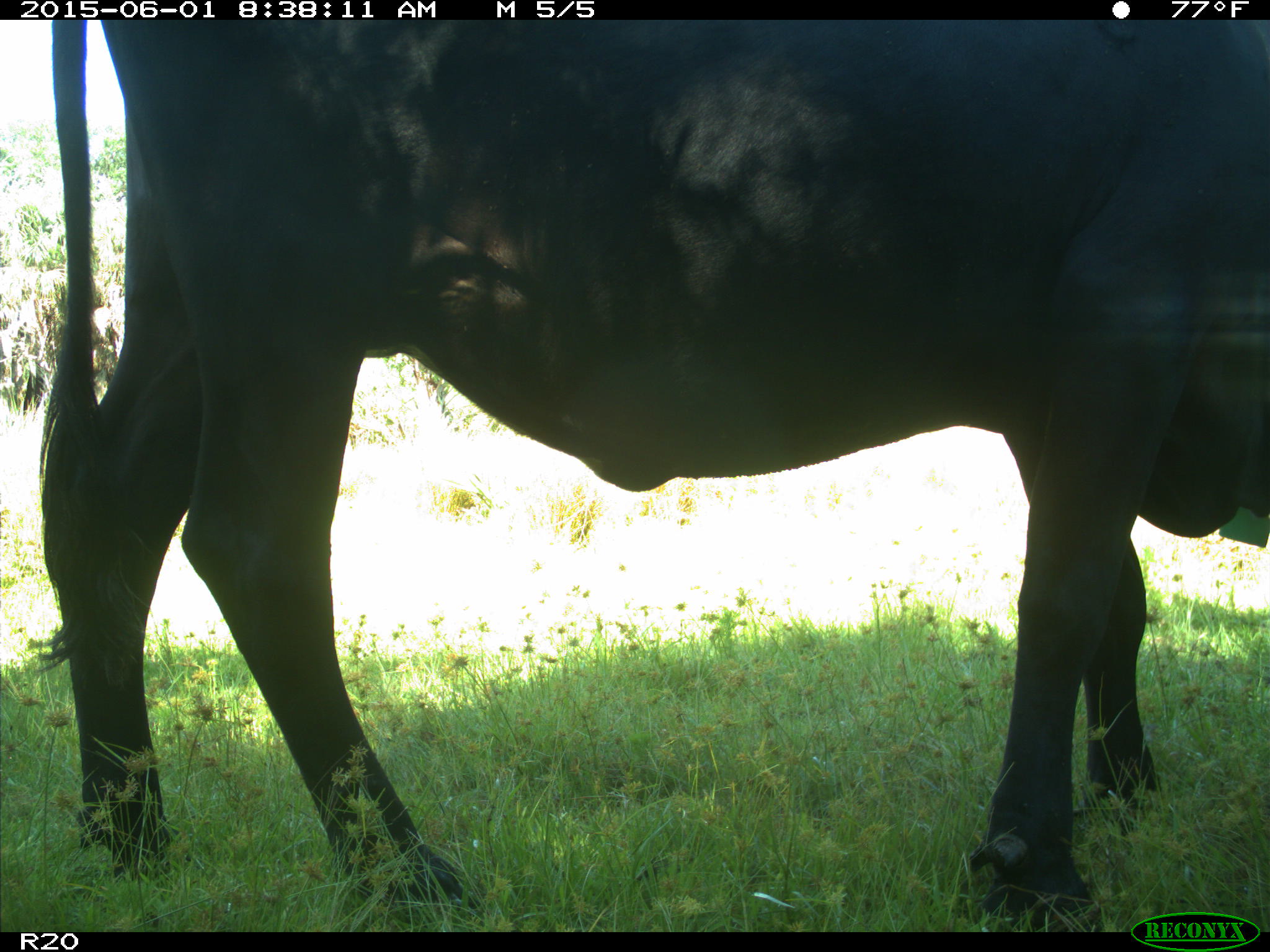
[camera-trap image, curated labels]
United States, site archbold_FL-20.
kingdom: Animalia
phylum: Chordata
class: Mammalia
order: Artiodactyla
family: Bovidae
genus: Bos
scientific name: Bos taurus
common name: domestic cow